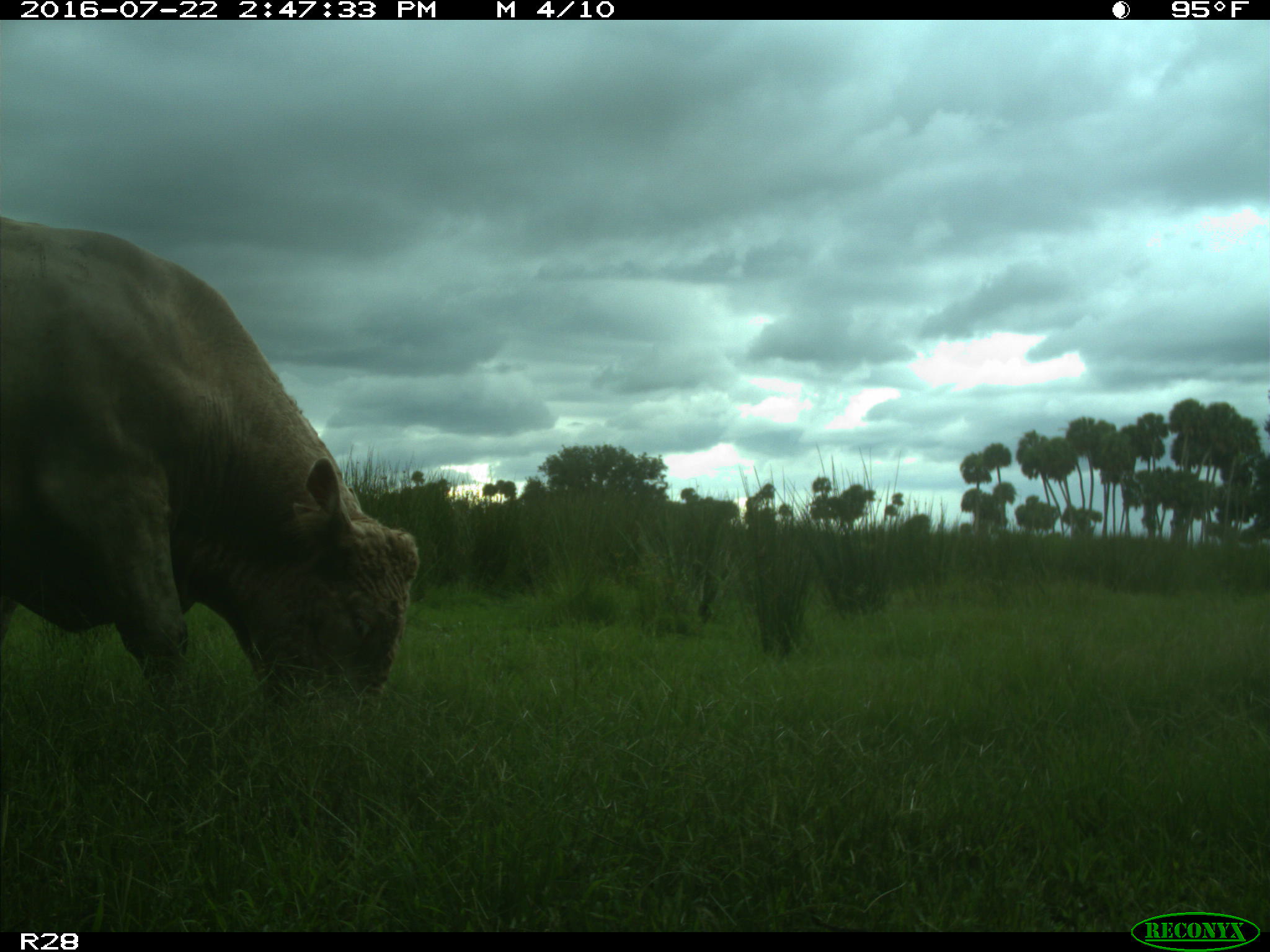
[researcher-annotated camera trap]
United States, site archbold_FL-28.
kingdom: Animalia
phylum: Chordata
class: Mammalia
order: Artiodactyla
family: Bovidae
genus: Bos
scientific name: Bos taurus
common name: domestic cow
Bos taurus (domestic cow).